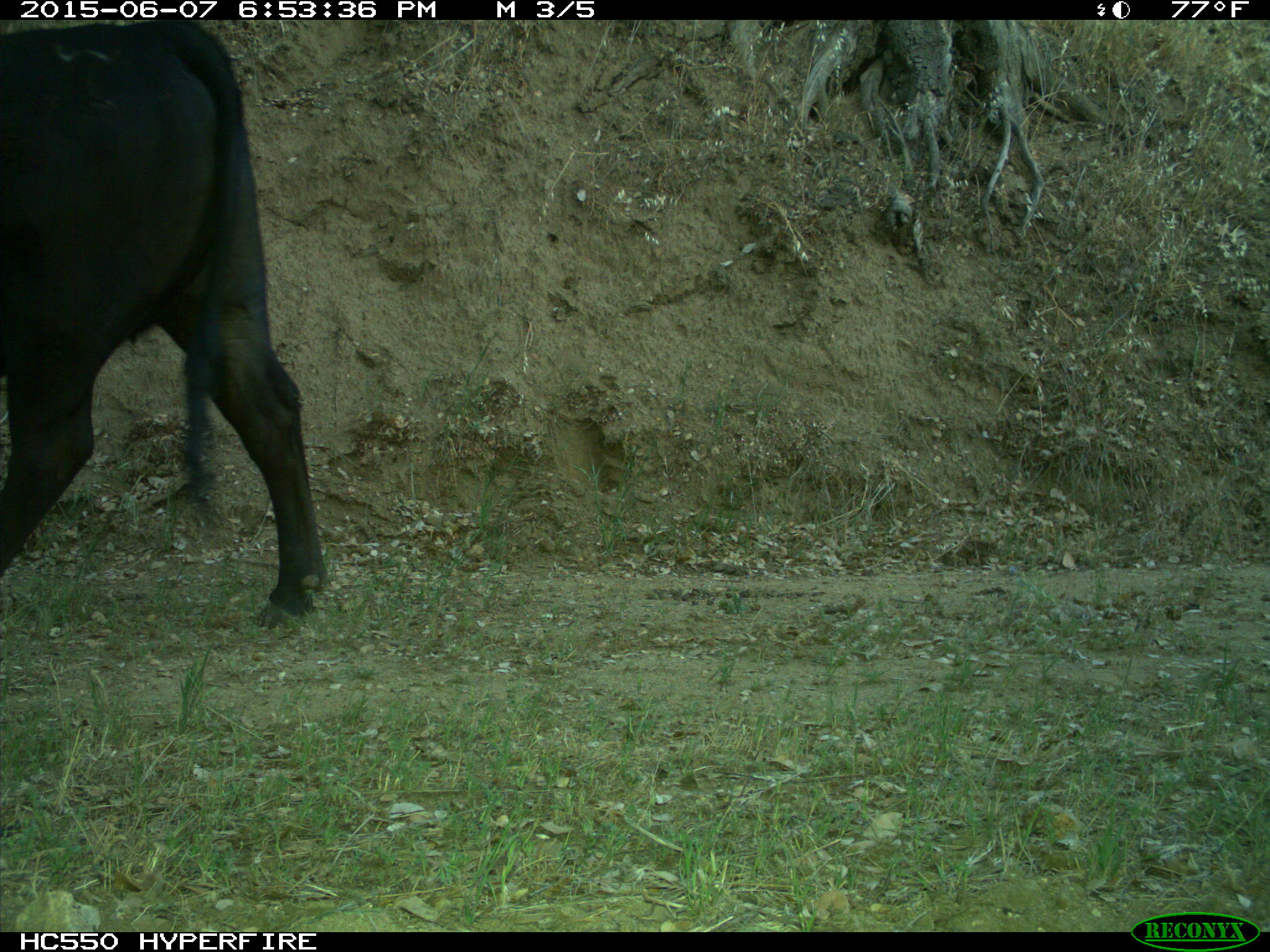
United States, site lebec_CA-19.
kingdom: Animalia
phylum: Chordata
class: Mammalia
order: Artiodactyla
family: Bovidae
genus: Bos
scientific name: Bos taurus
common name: domestic cow